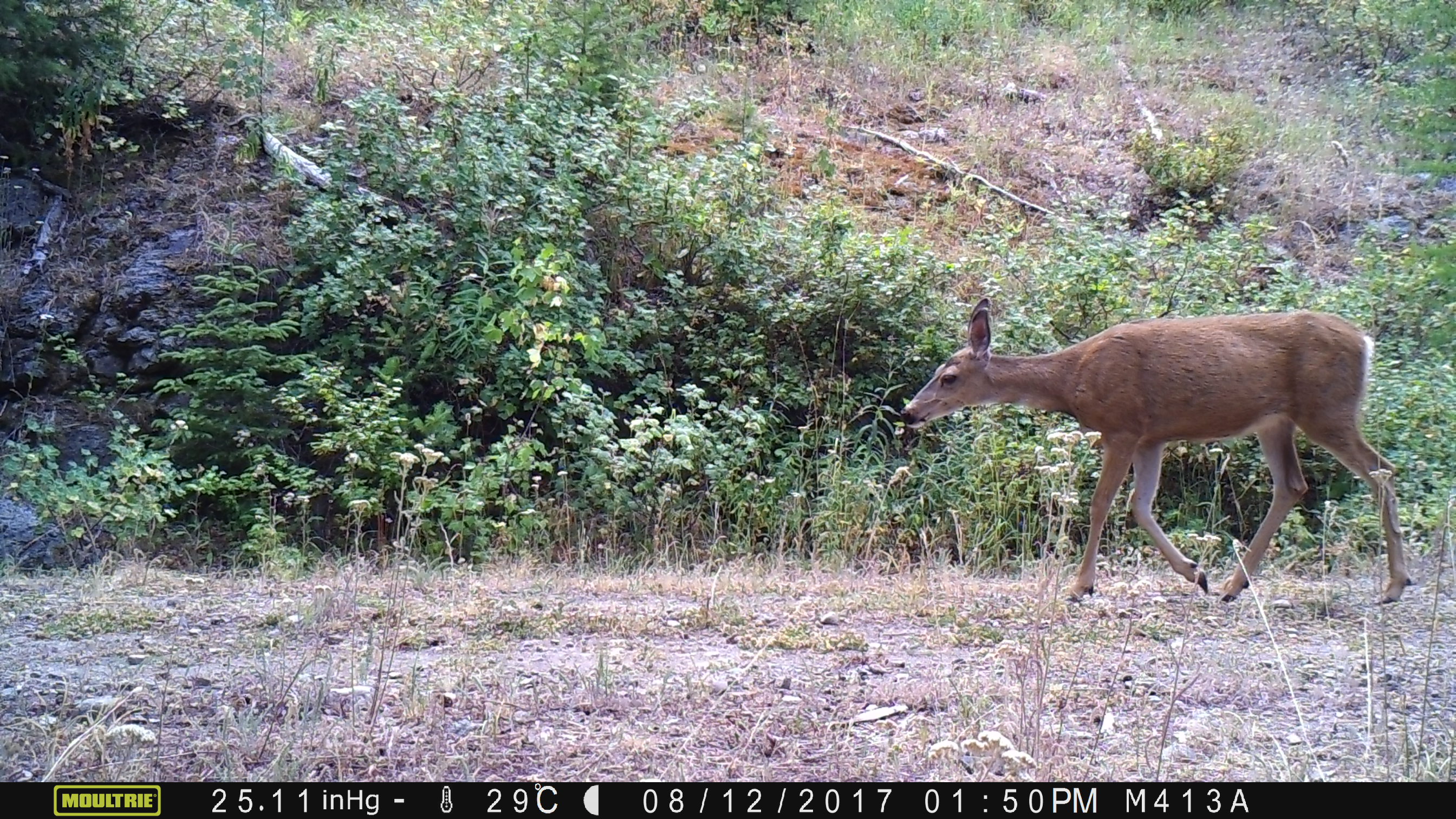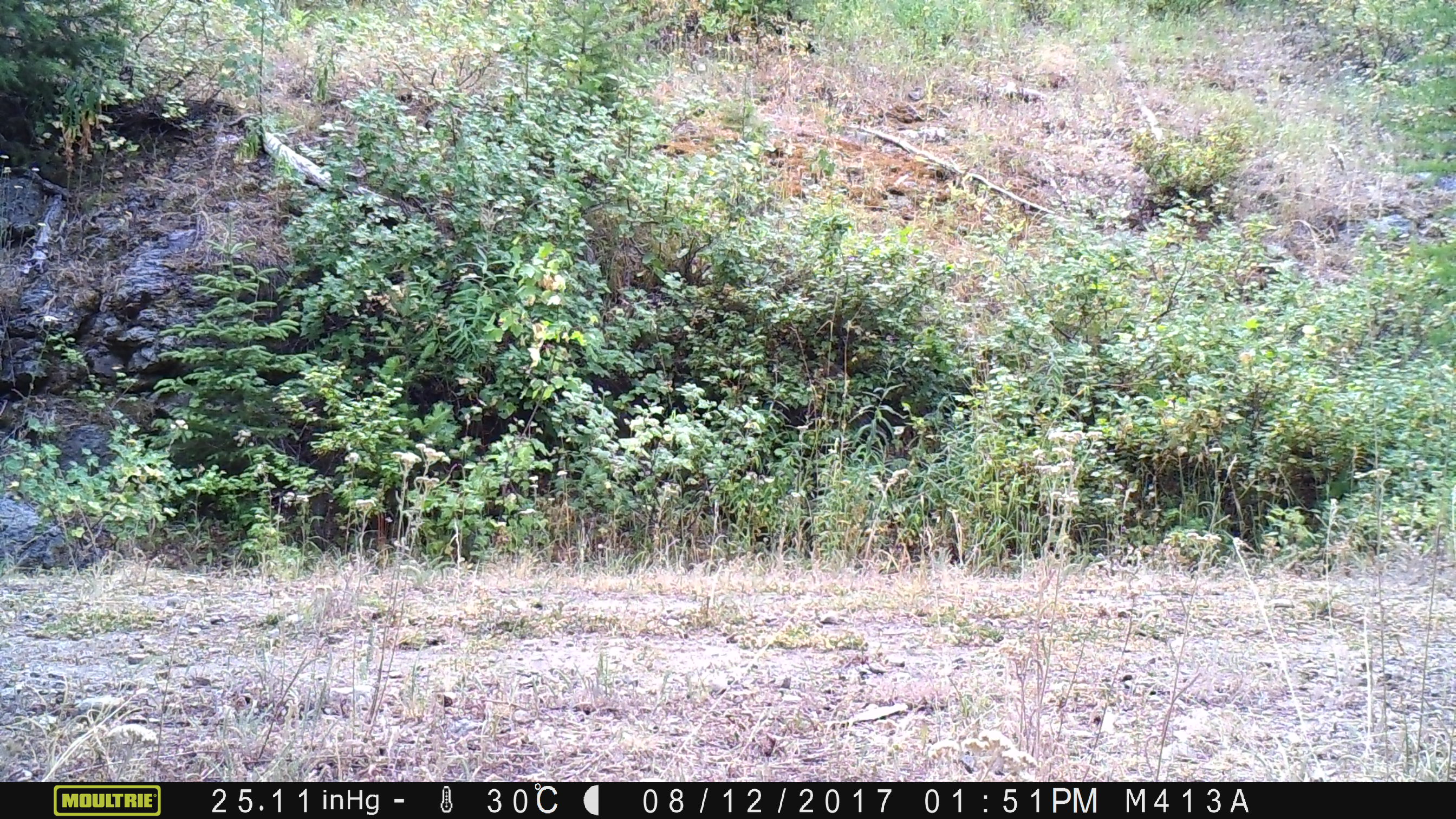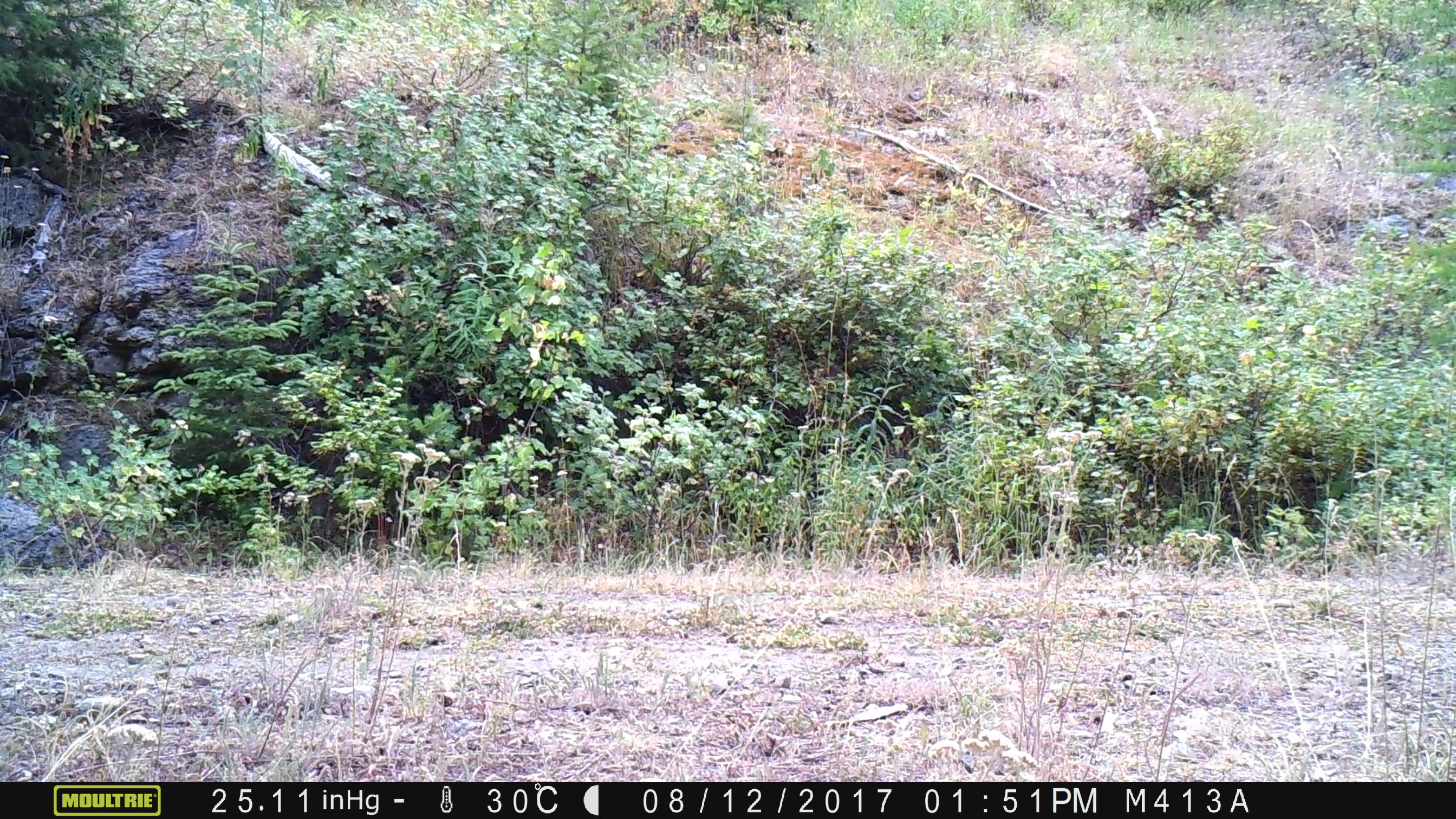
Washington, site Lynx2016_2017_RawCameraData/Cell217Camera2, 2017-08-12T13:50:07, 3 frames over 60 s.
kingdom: Animalia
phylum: Chordata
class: Mammalia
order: Artiodactyla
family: Cervidae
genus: Odocoileus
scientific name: Odocoileus hemionus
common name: mule deer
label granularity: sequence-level